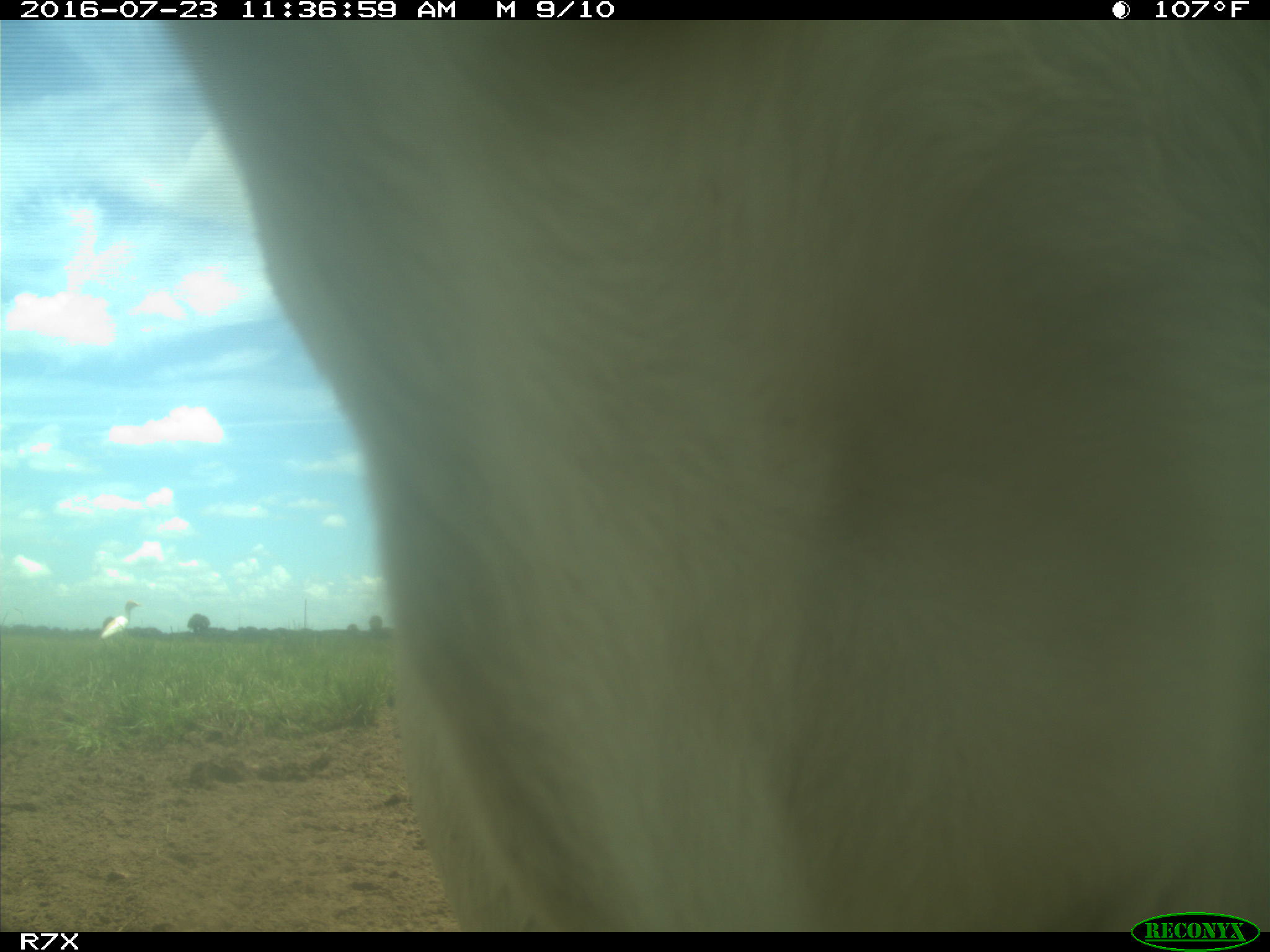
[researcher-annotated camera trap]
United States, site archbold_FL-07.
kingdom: Animalia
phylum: Chordata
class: Mammalia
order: Artiodactyla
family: Bovidae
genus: Bos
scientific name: Bos taurus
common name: domestic cow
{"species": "Bos taurus (domestic cow)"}